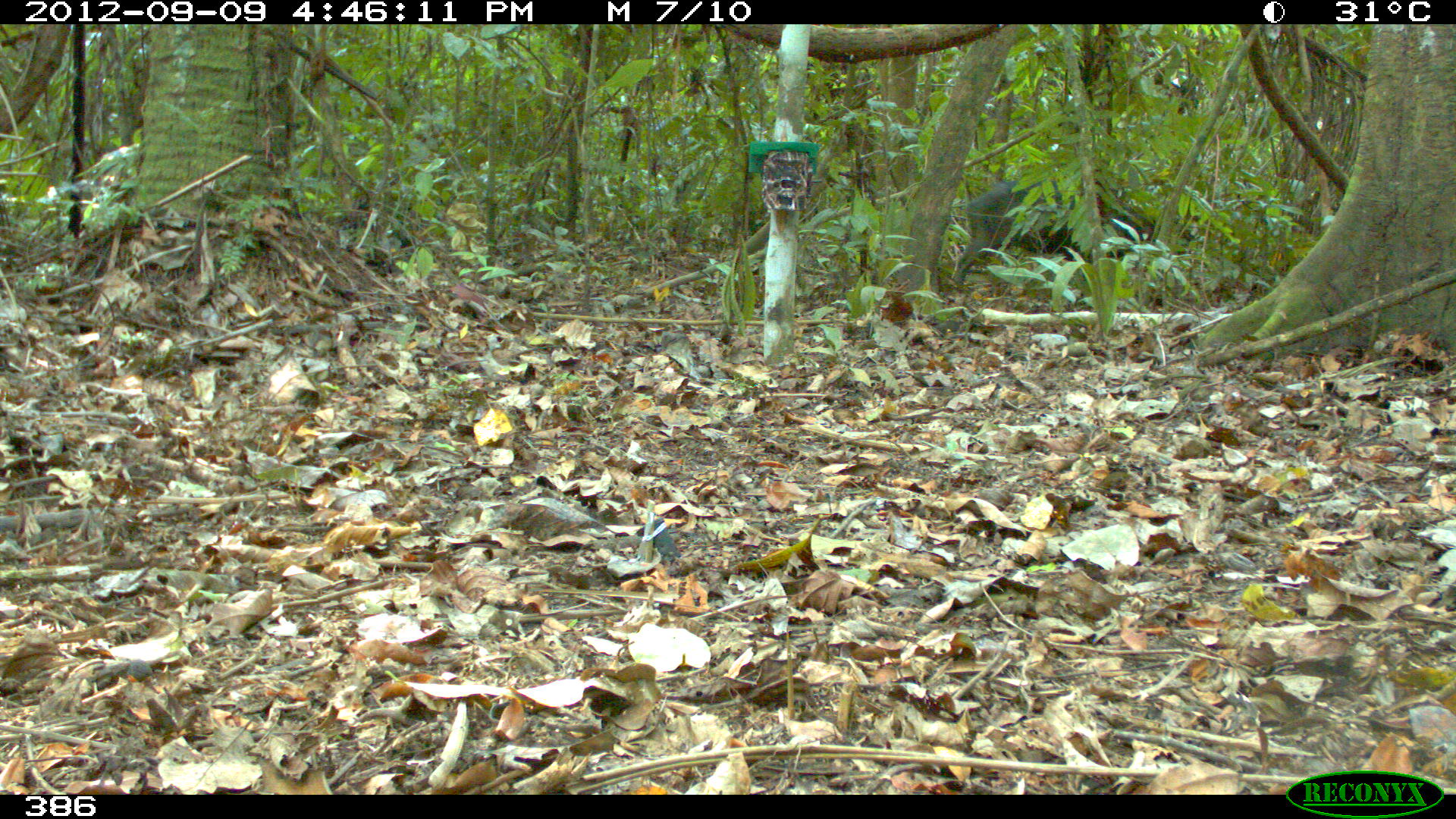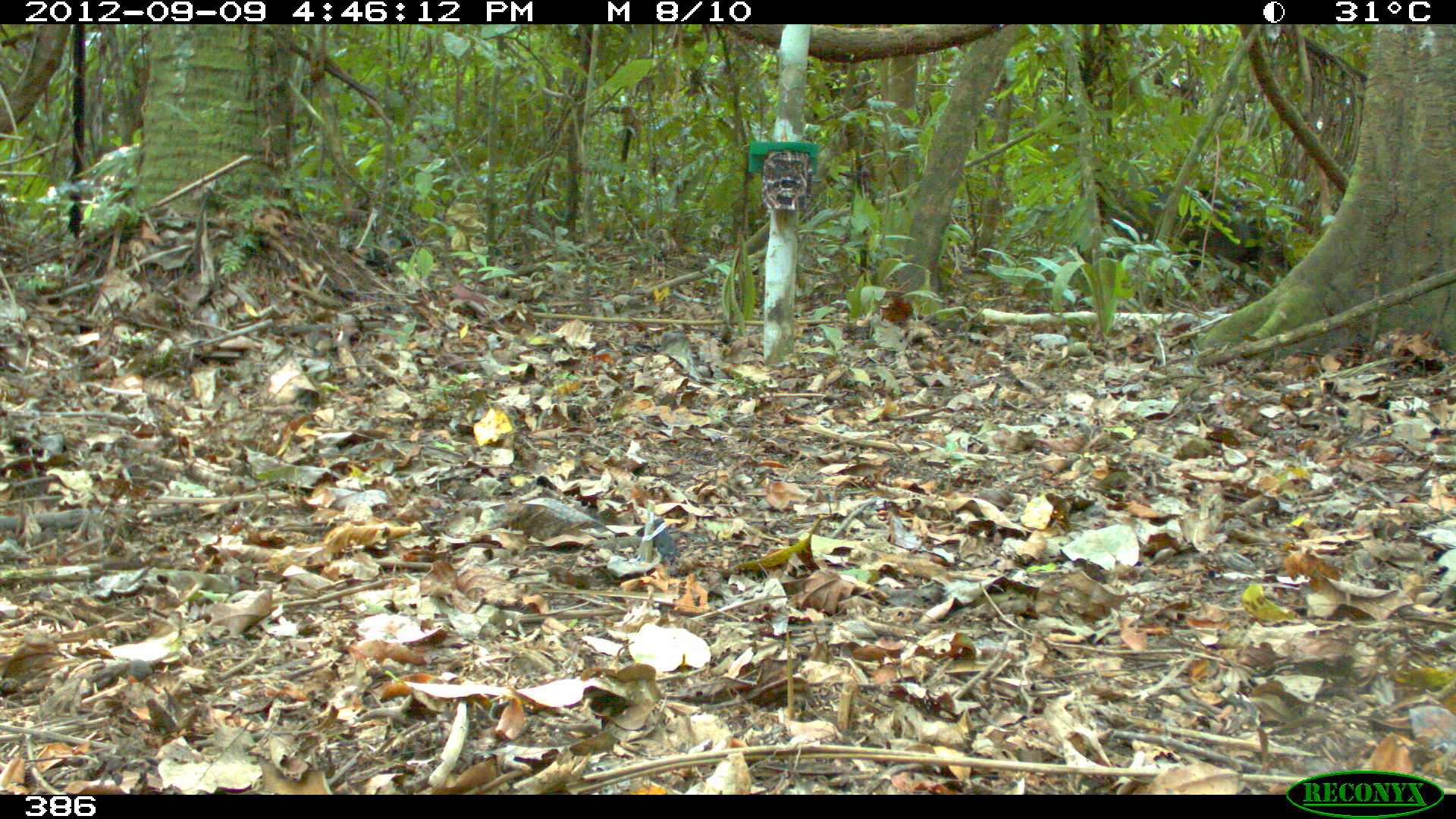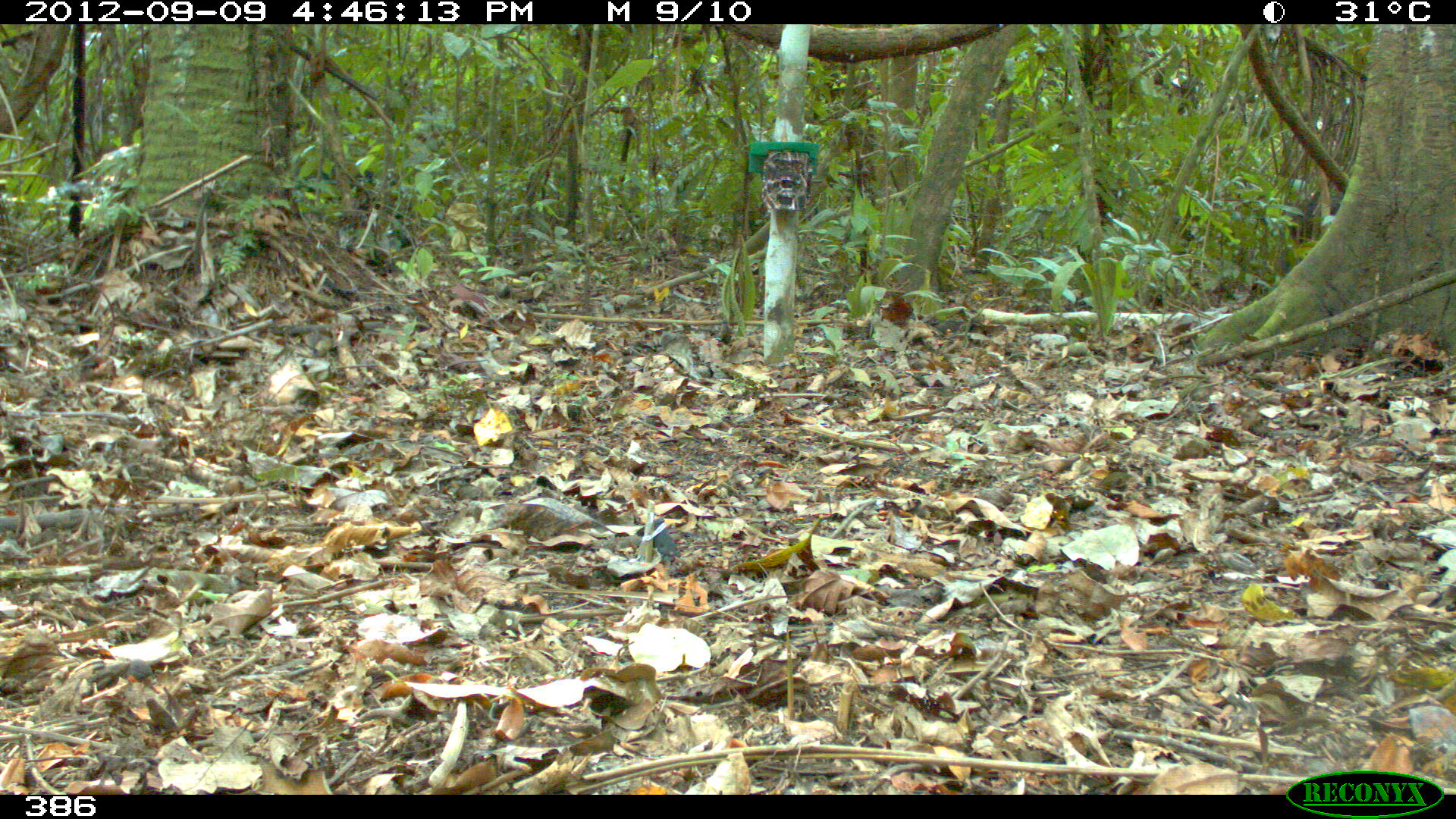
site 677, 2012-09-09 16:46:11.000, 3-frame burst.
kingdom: Animalia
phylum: Chordata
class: Mammalia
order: Artiodactyla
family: Tayassuidae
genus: Tayassu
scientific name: Tayassu pecari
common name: white-lipped peccary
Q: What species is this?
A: Tayassu pecari (white-lipped peccary).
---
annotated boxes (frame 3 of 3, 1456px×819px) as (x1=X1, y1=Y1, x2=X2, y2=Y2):
tayassu pecari: (x1=1275, y1=193, x2=1345, y2=240)